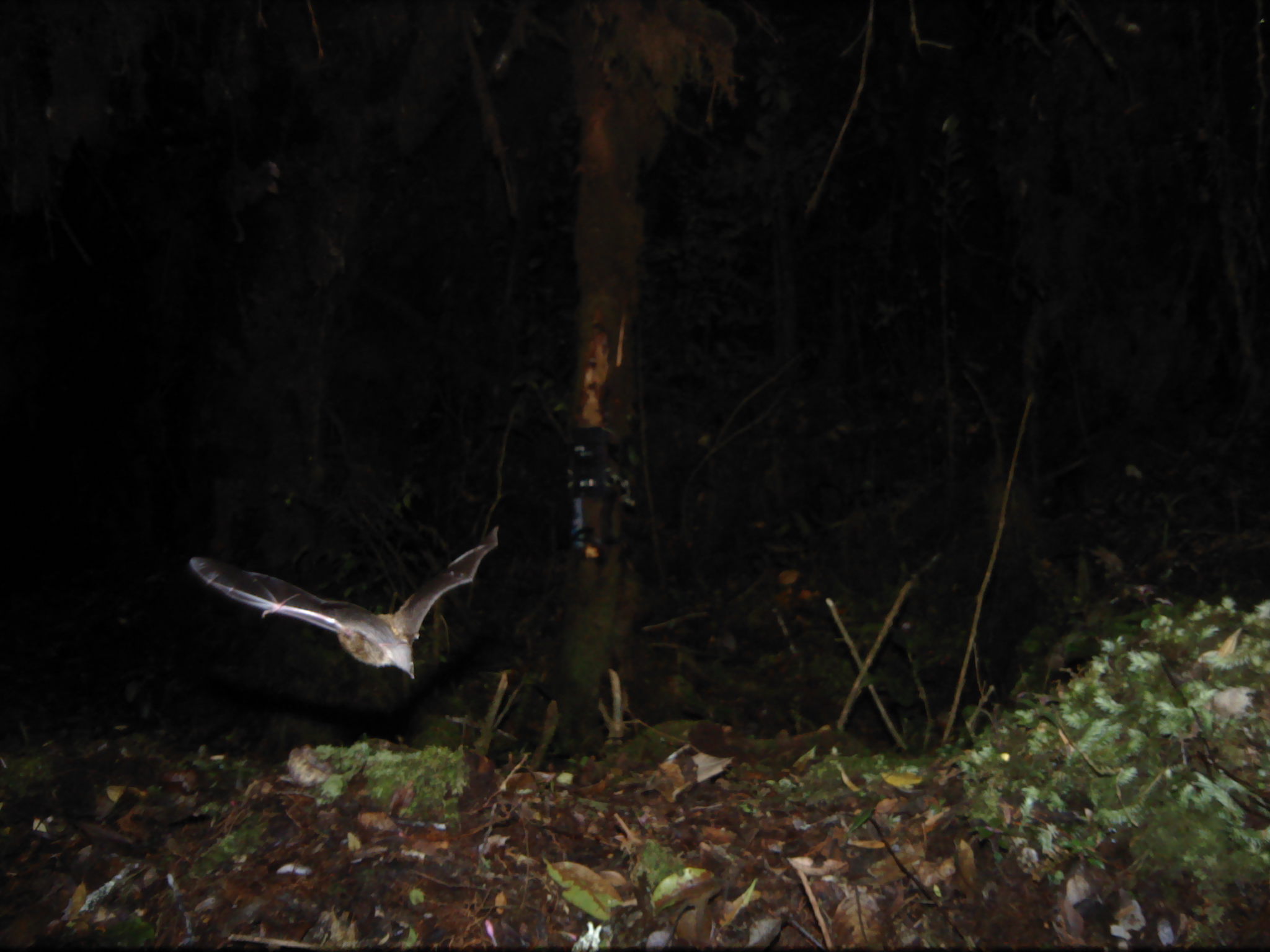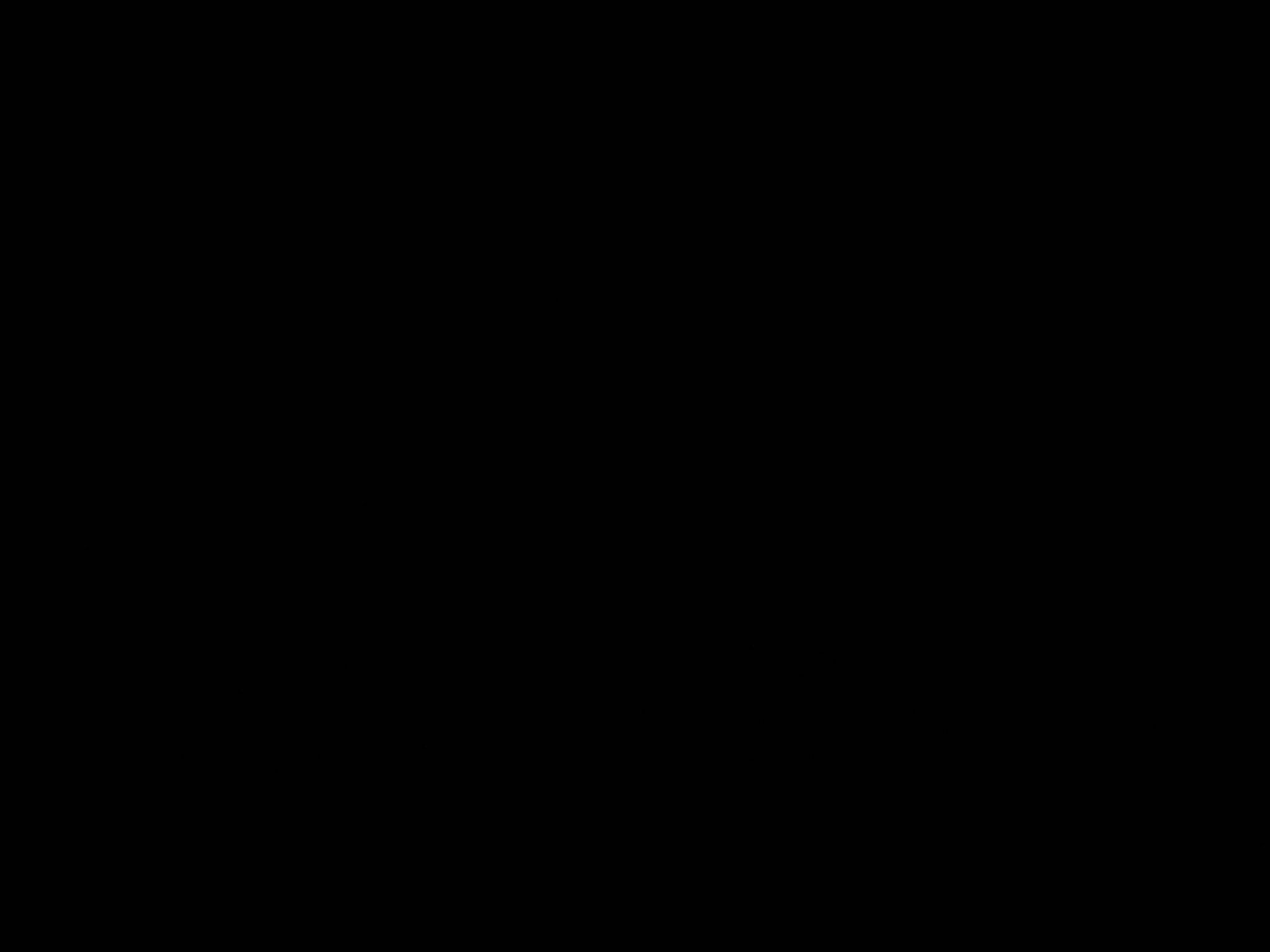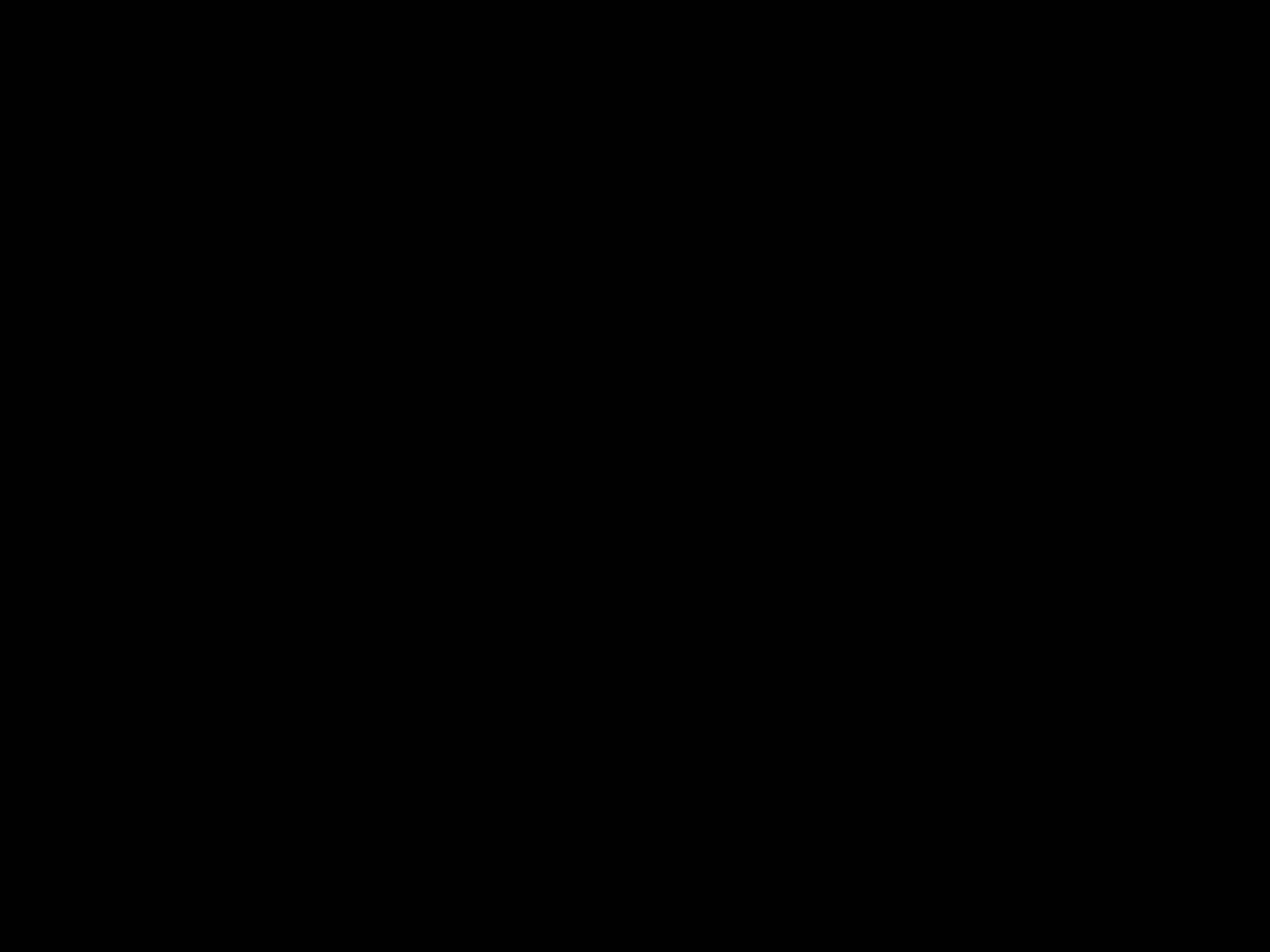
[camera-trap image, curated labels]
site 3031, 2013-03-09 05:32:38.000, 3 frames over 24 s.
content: unidentified animal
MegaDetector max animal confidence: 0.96